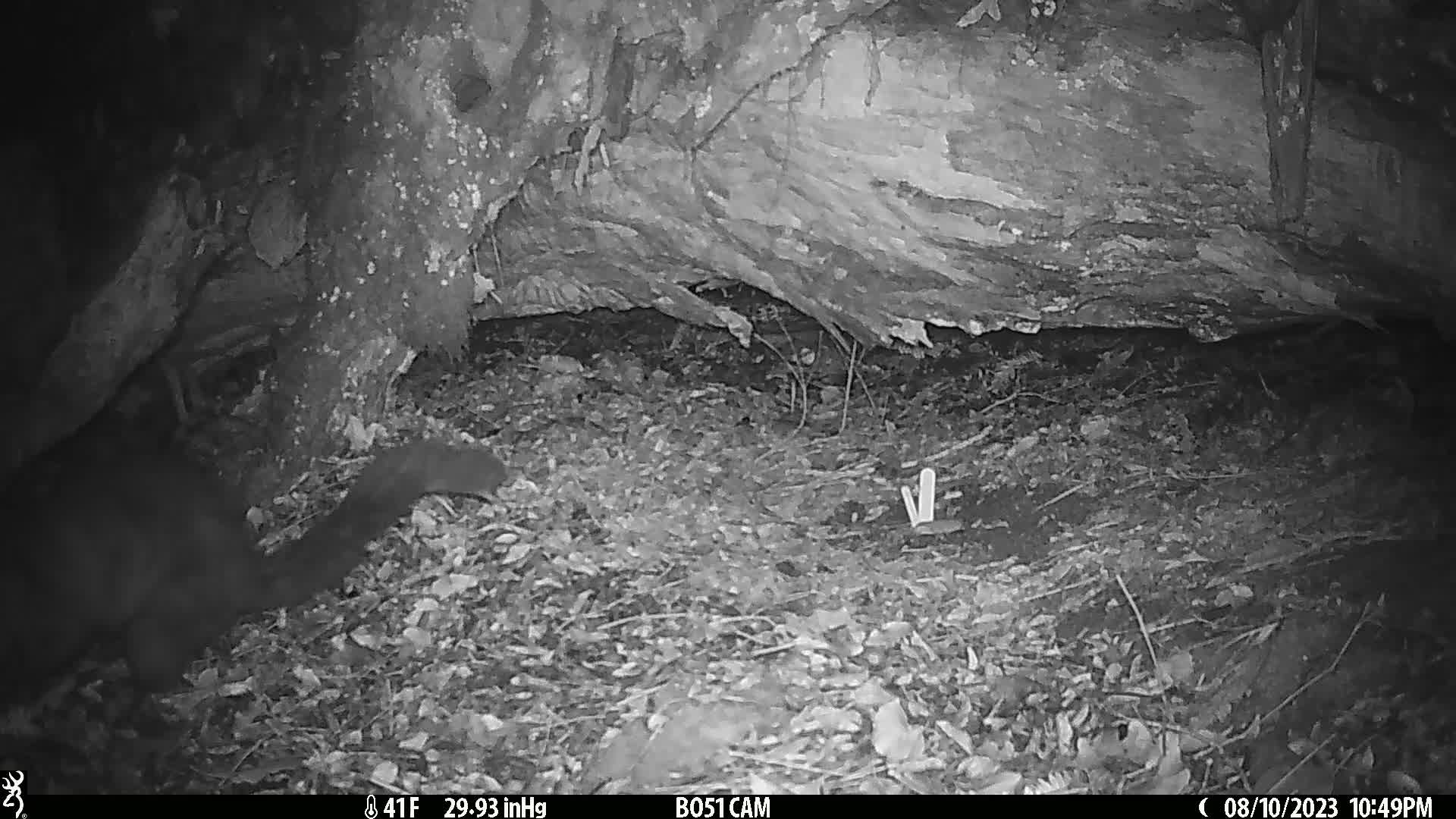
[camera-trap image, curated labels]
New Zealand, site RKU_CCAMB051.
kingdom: Animalia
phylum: Chordata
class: Mammalia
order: Diprotodontia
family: Phalangeridae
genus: Trichosurus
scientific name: Trichosurus vulpecula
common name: common brushtail possum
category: possum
Possum (common brushtail possum) (Trichosurus vulpecula).